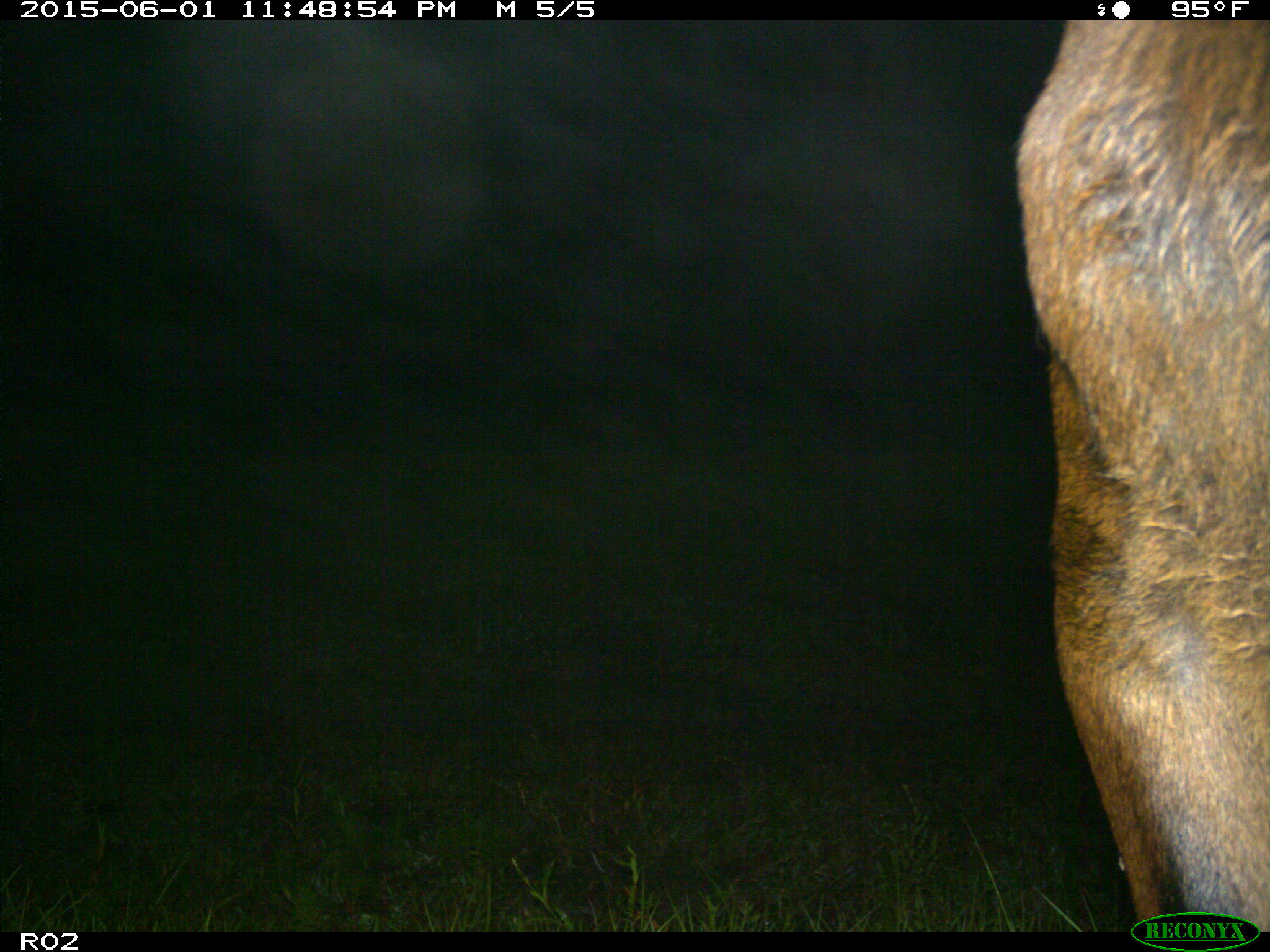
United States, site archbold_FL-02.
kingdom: Animalia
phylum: Chordata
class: Mammalia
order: Artiodactyla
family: Bovidae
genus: Bos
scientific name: Bos taurus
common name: domestic cow